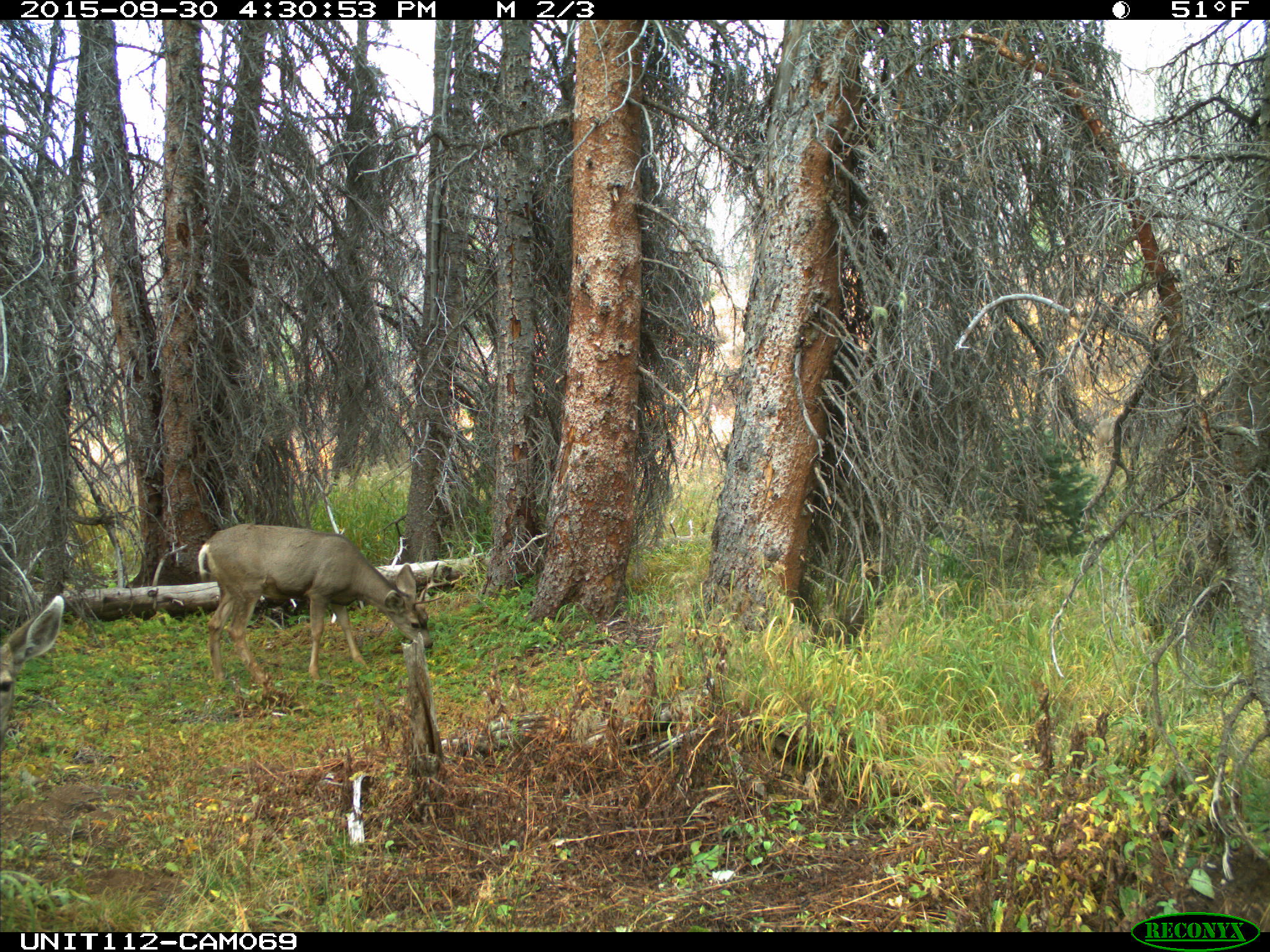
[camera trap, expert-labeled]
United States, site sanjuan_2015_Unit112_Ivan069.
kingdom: Animalia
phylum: Chordata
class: Mammalia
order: Artiodactyla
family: Cervidae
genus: Odocoileus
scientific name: Odocoileus hemionus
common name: mule deer